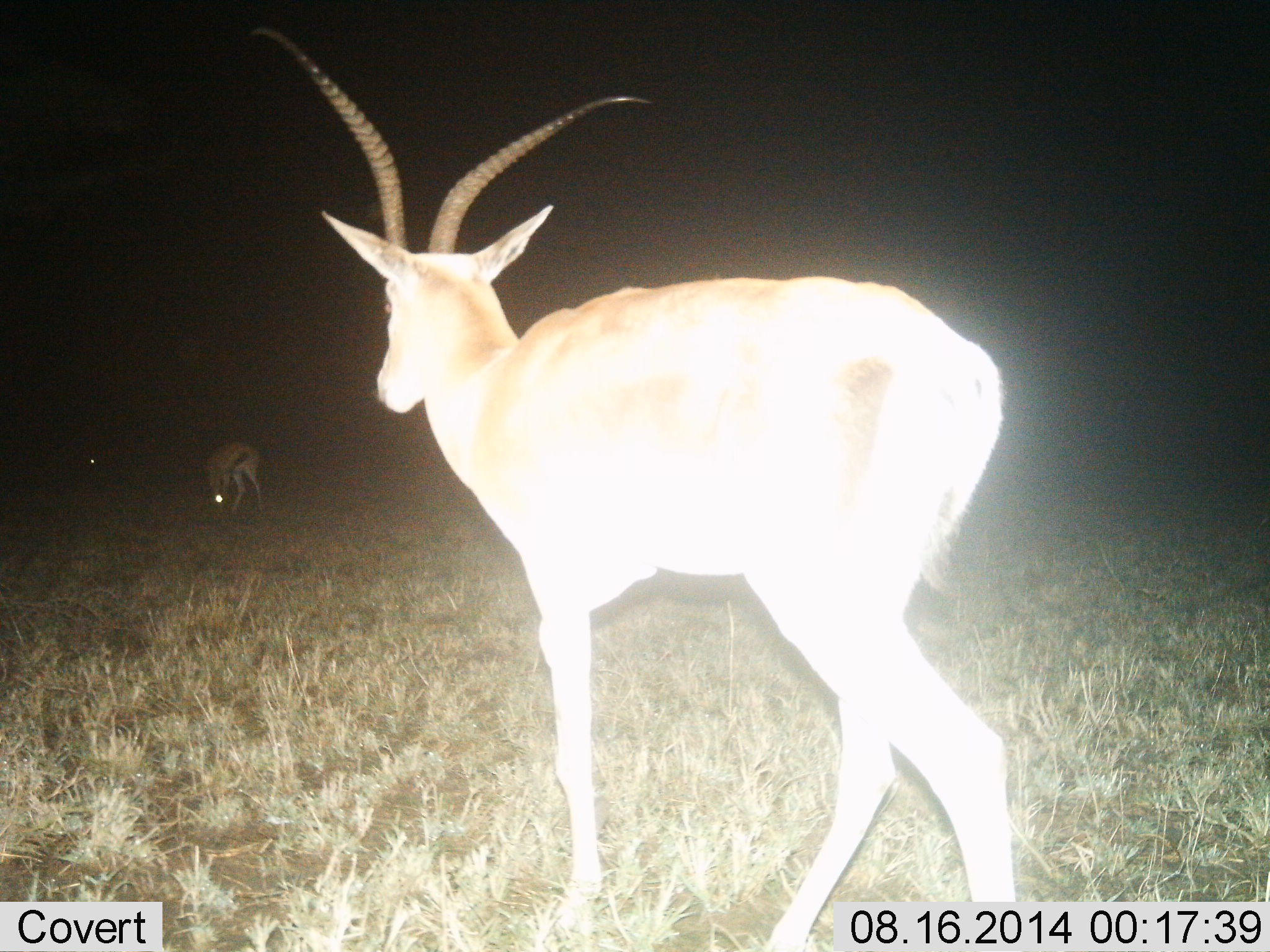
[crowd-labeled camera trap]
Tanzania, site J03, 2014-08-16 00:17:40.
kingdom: Animalia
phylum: Chordata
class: Mammalia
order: Artiodactyla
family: Bovidae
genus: Nanger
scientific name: Nanger granti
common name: grant's gazelle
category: gazellegrants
Gazellegrants (grant's gazelle) (Nanger granti), count 2. Behavior (volunteer vote fractions): standing 42%, resting 0%, moving 50%, interacting 0%. Young present (vote fraction): 0%. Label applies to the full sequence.